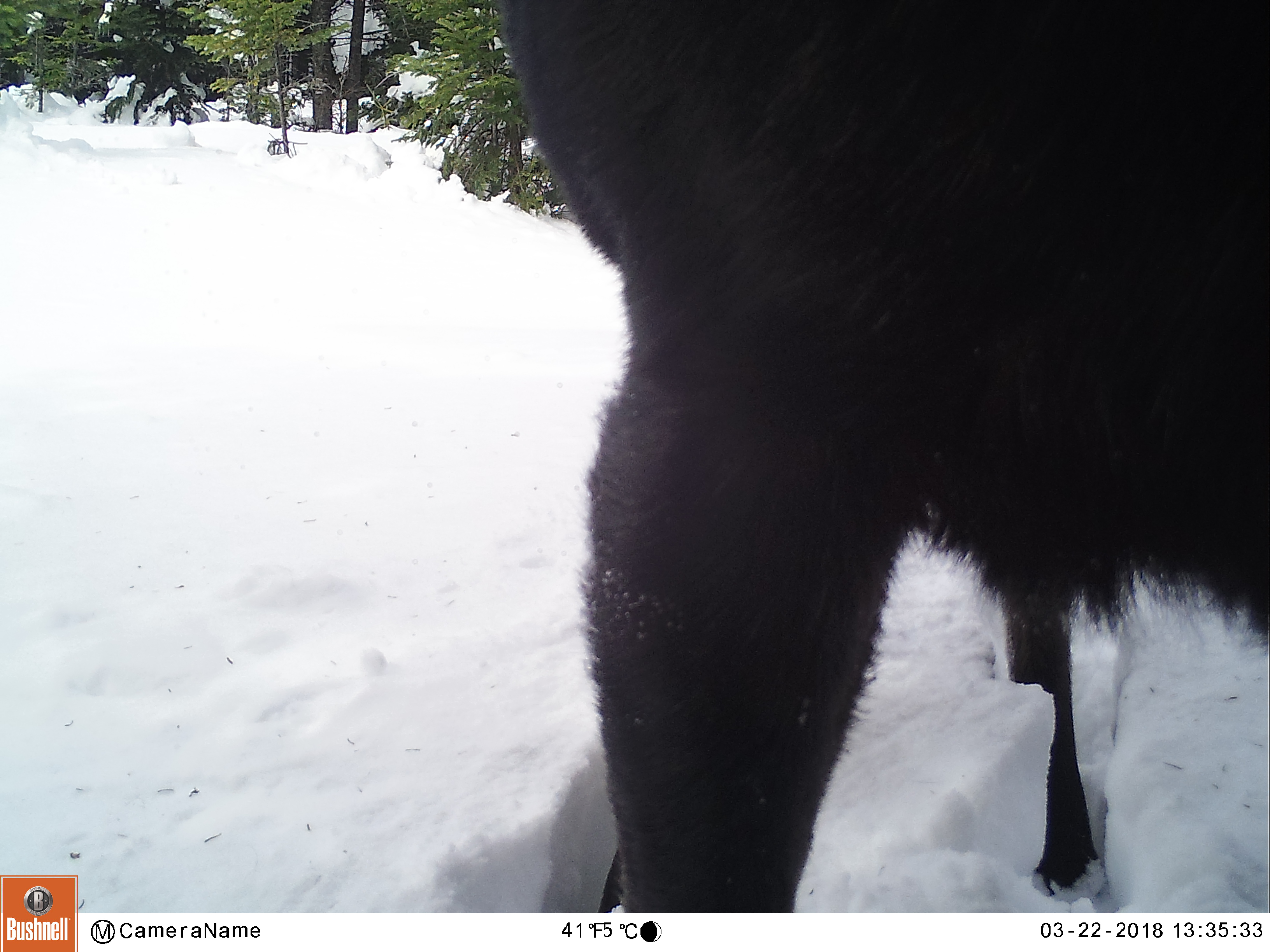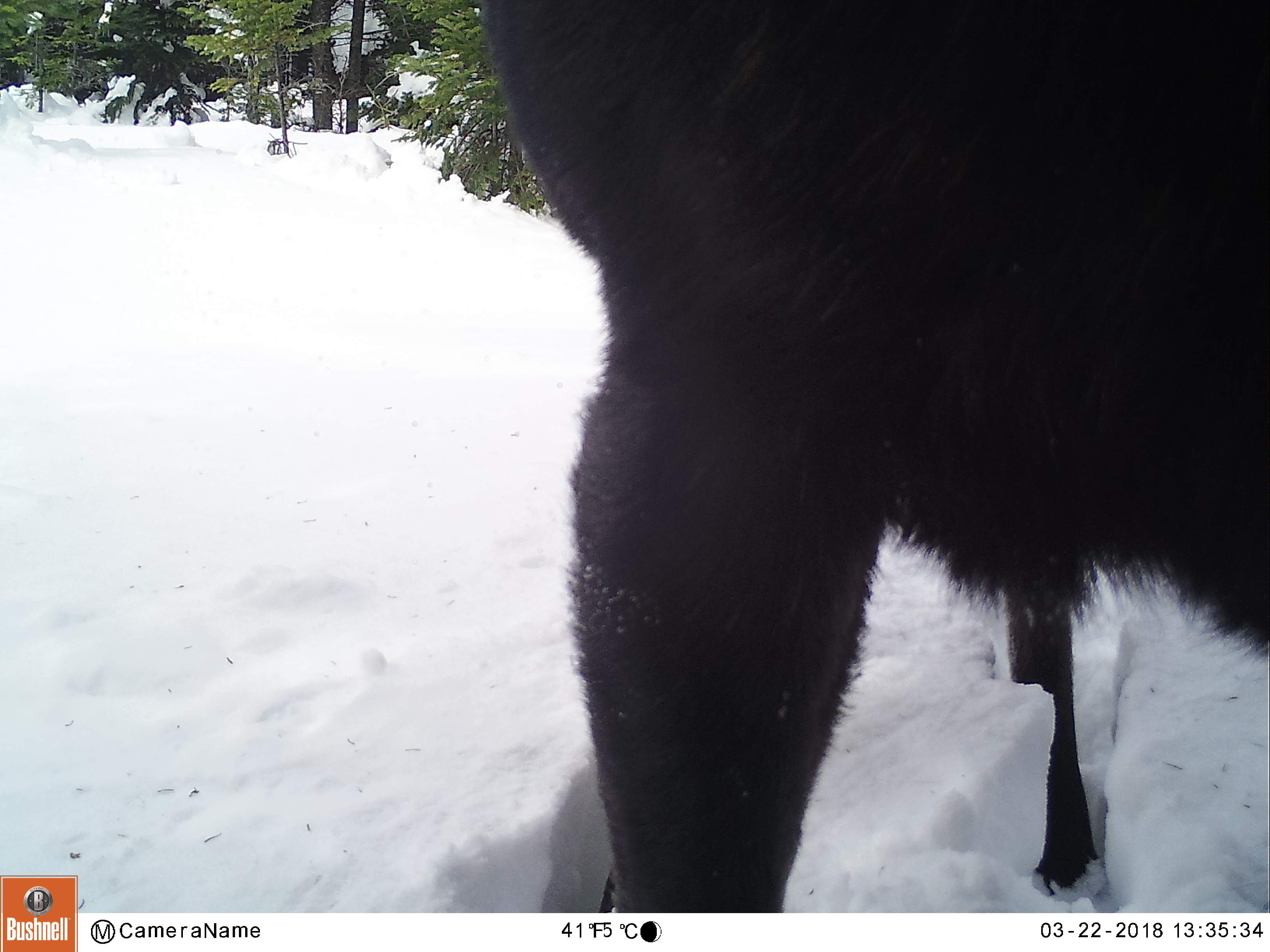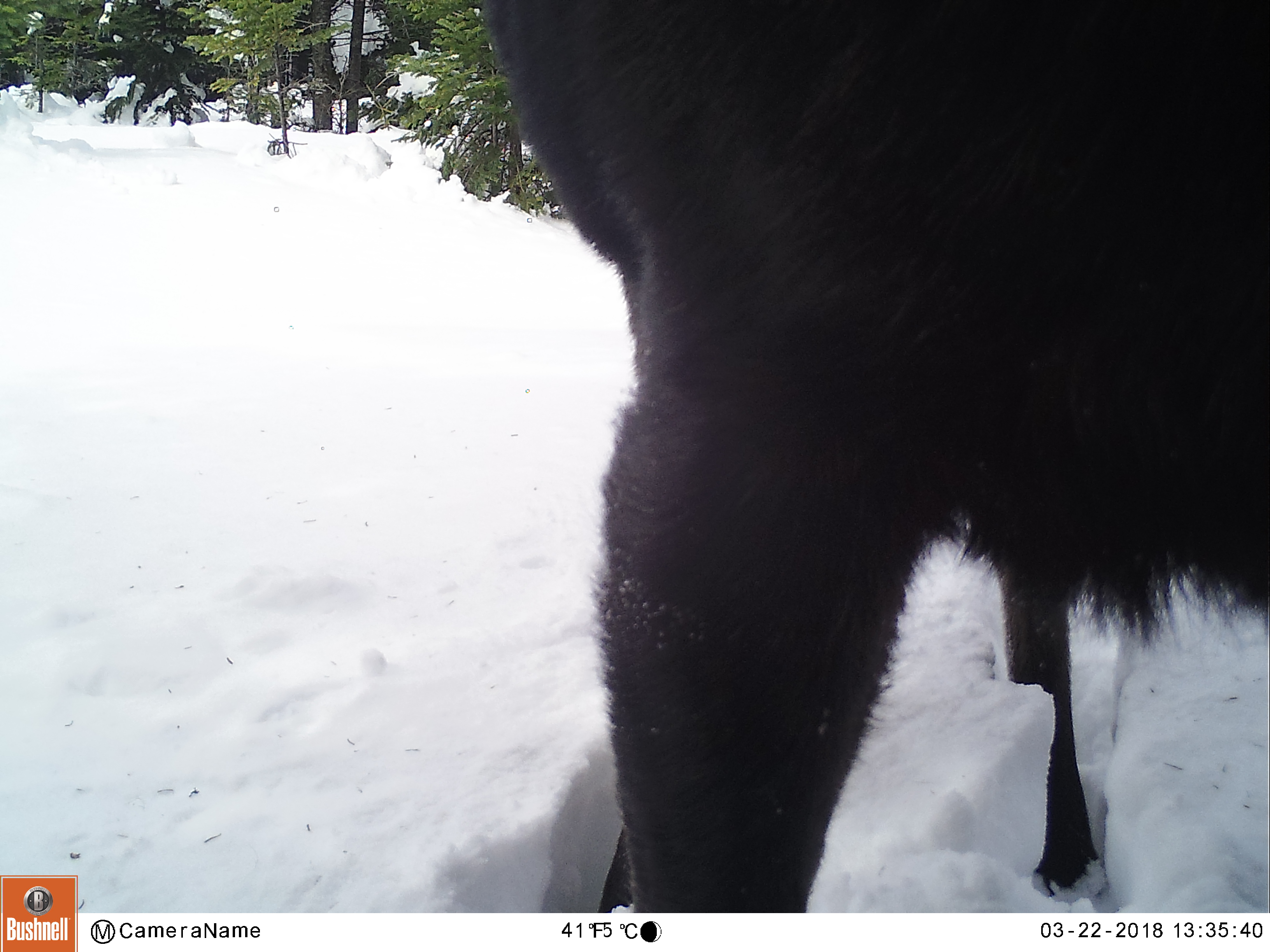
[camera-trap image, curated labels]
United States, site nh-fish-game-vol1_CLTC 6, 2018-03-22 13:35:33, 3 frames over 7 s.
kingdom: Animalia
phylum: Chordata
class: Mammalia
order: Artiodactyla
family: Cervidae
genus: Alces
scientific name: Alces alces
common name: moose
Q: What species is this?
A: Moose (Alces alces).